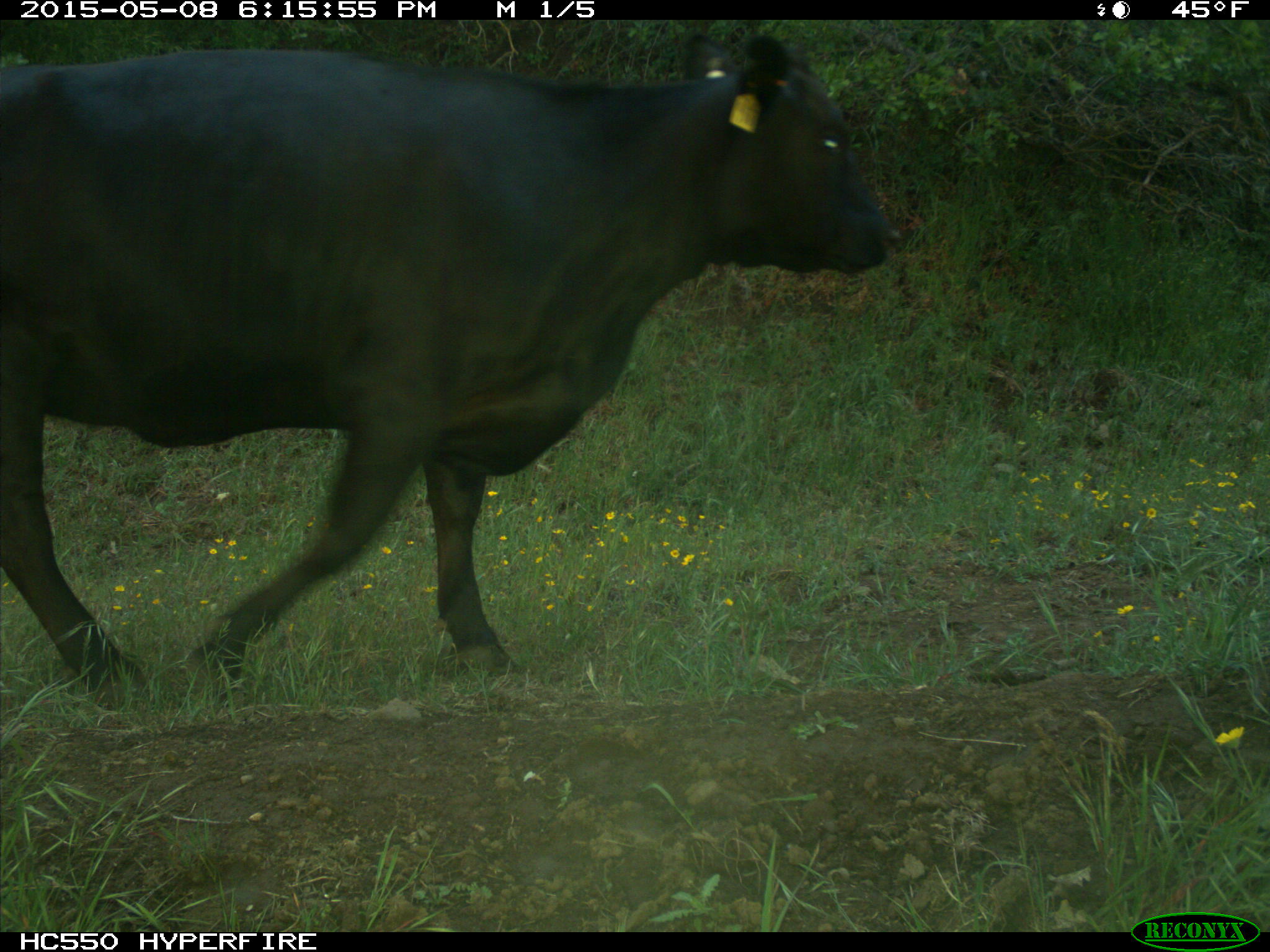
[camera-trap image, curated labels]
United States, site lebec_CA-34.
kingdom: Animalia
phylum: Chordata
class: Mammalia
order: Artiodactyla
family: Bovidae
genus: Bos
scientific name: Bos taurus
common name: domestic cow